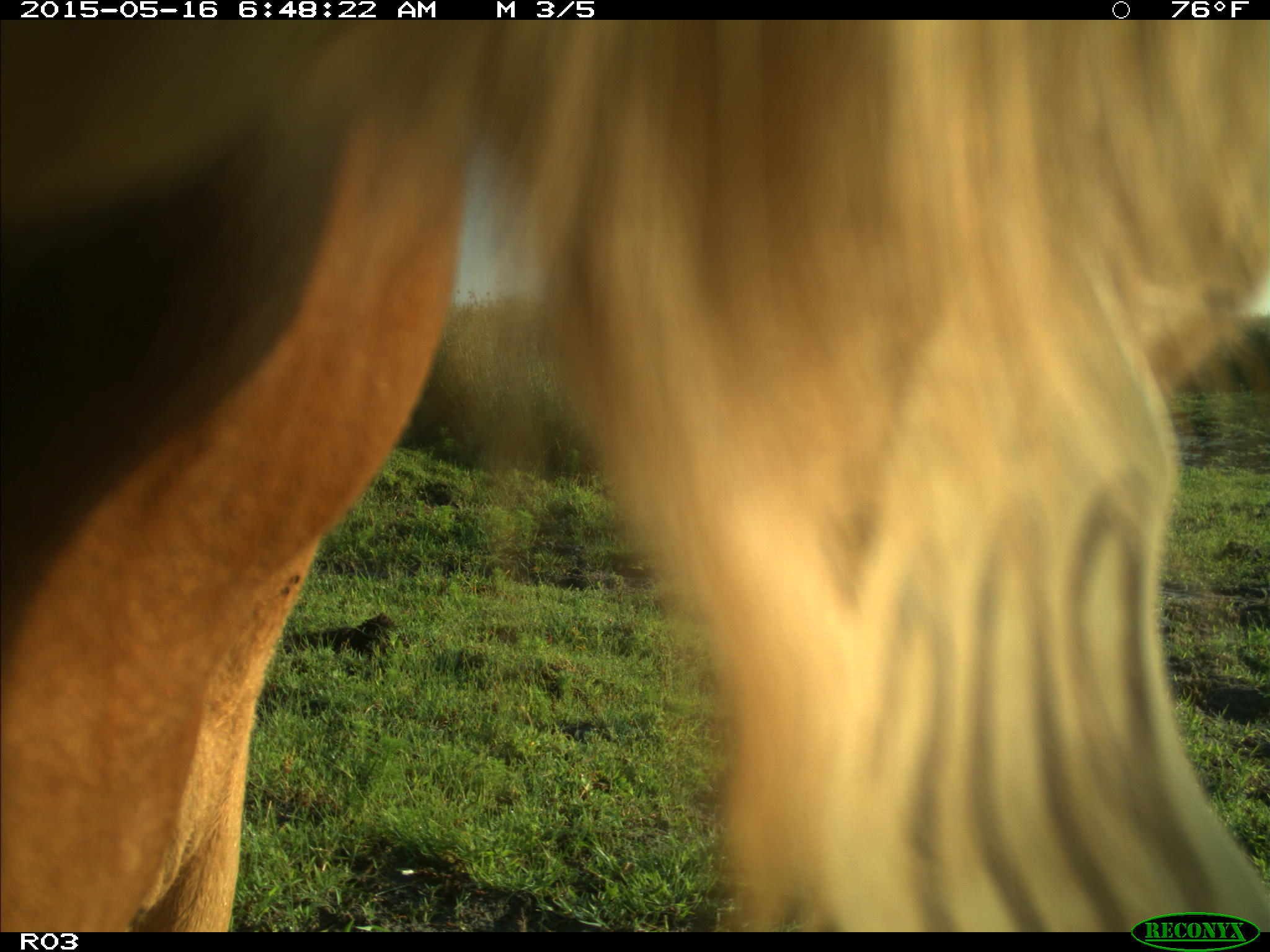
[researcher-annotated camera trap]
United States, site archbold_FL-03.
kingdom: Animalia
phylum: Chordata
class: Mammalia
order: Artiodactyla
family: Bovidae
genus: Bos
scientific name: Bos taurus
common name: domestic cow